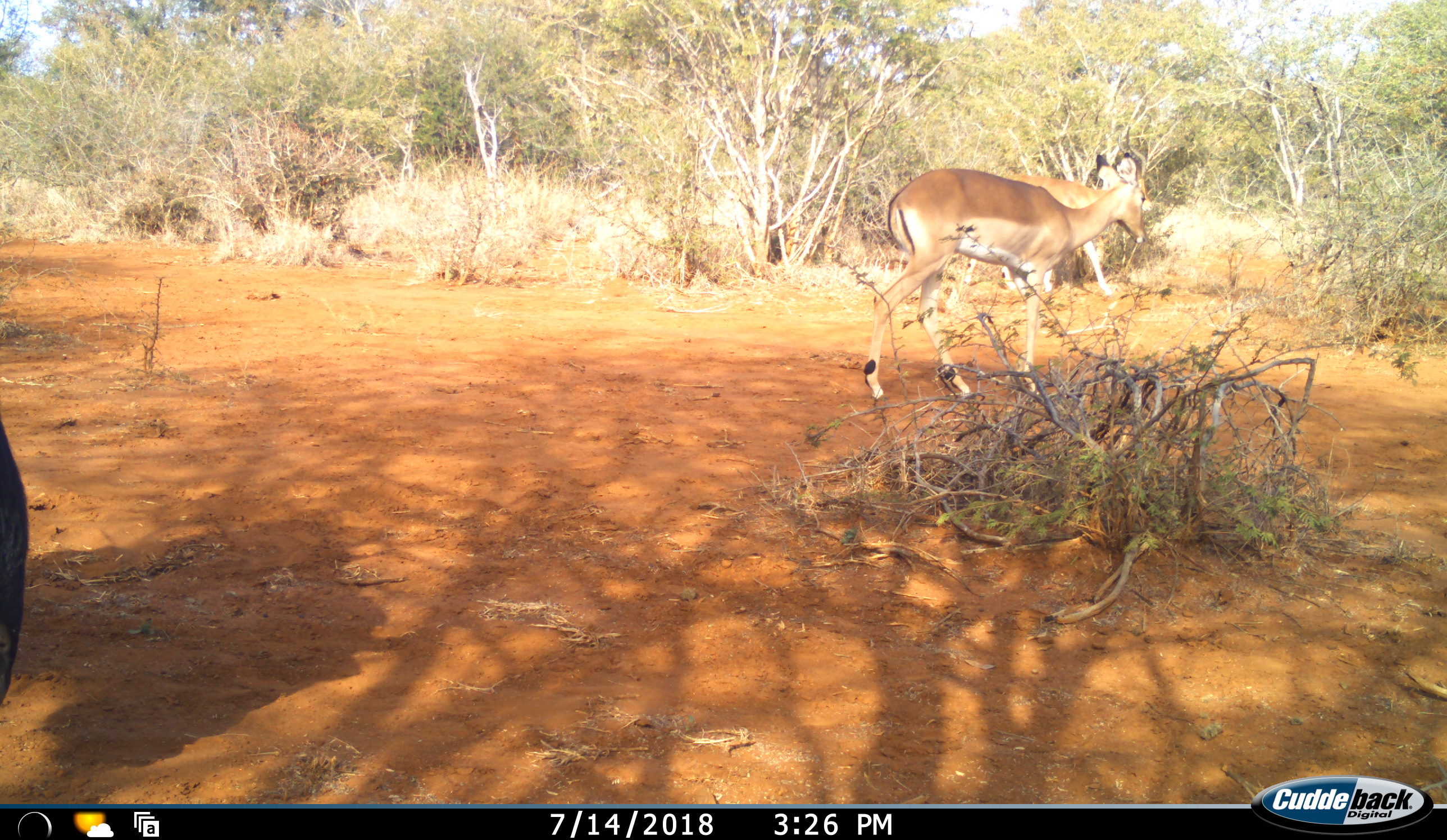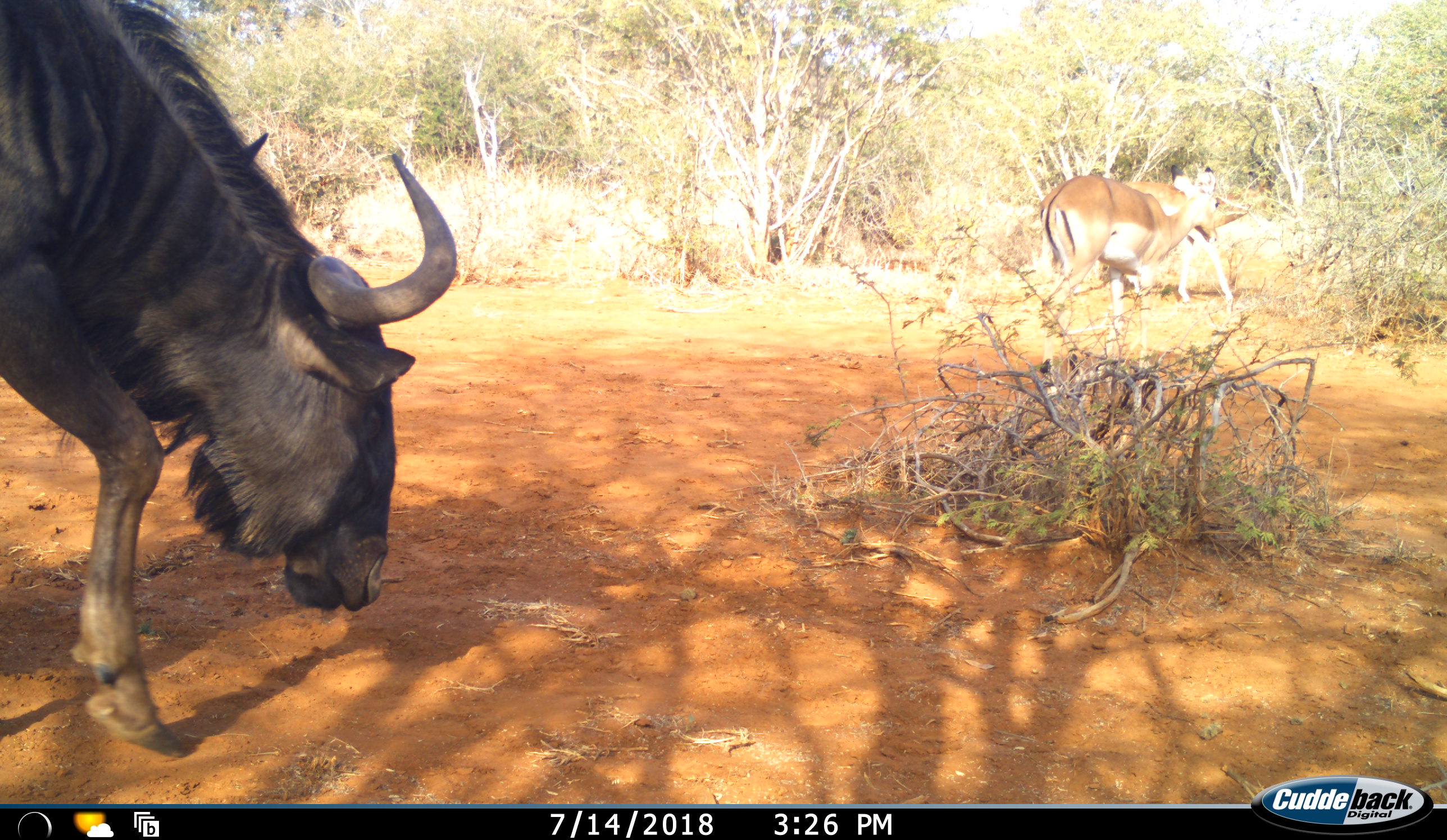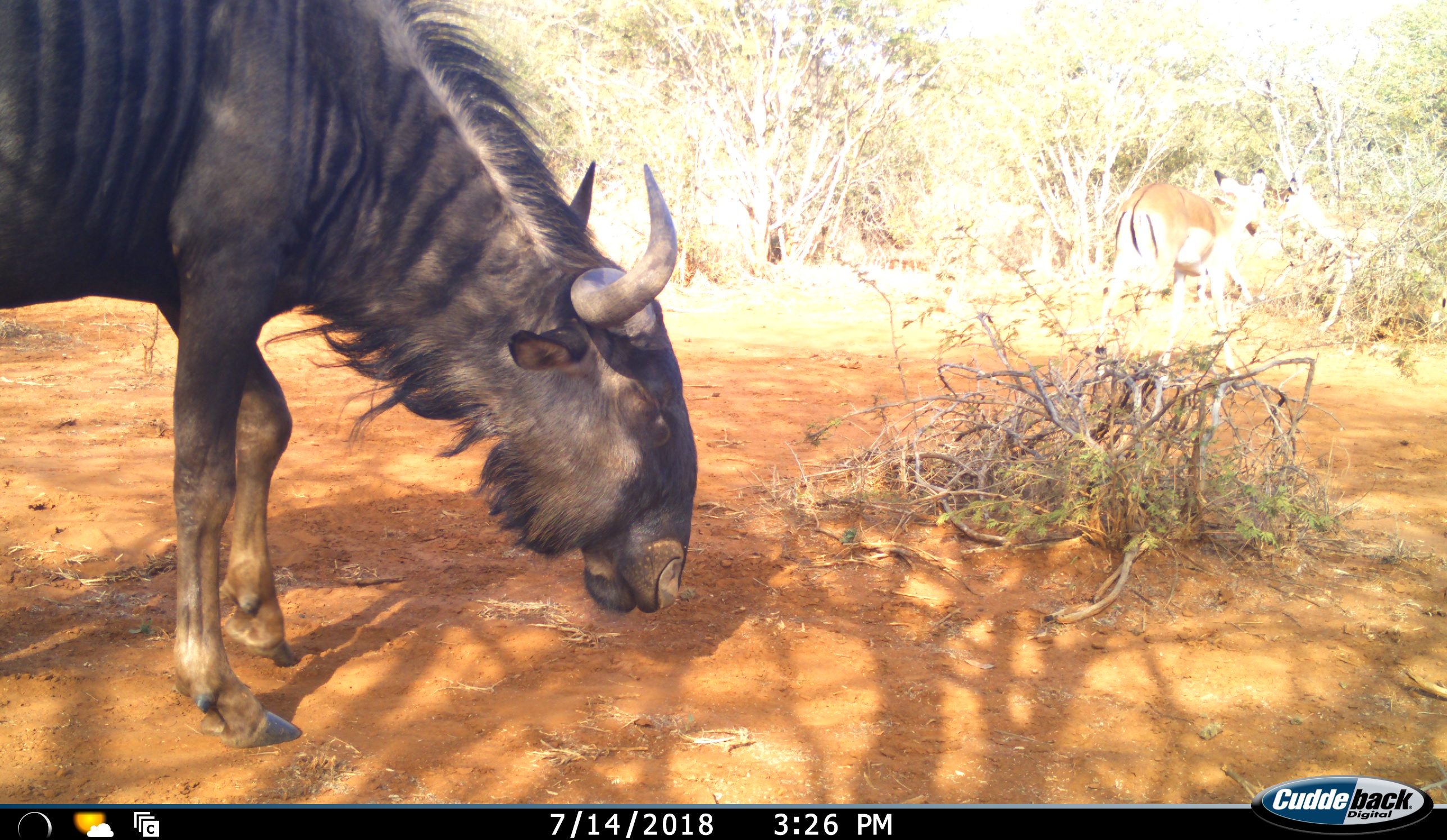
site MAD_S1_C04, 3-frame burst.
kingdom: Animalia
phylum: Chordata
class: Mammalia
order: Artiodactyla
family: Bovidae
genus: Aepyceros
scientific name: Aepyceros melampus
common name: impala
Impala (Aepyceros melampus), count 2. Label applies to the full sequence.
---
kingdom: Animalia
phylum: Chordata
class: Mammalia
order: Artiodactyla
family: Bovidae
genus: Connochaetes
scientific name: Connochaetes taurinus taurinus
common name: blue wildebeest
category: wildebeestblue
Wildebeestblue (blue wildebeest) (Connochaetes taurinus taurinus), count 1. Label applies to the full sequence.